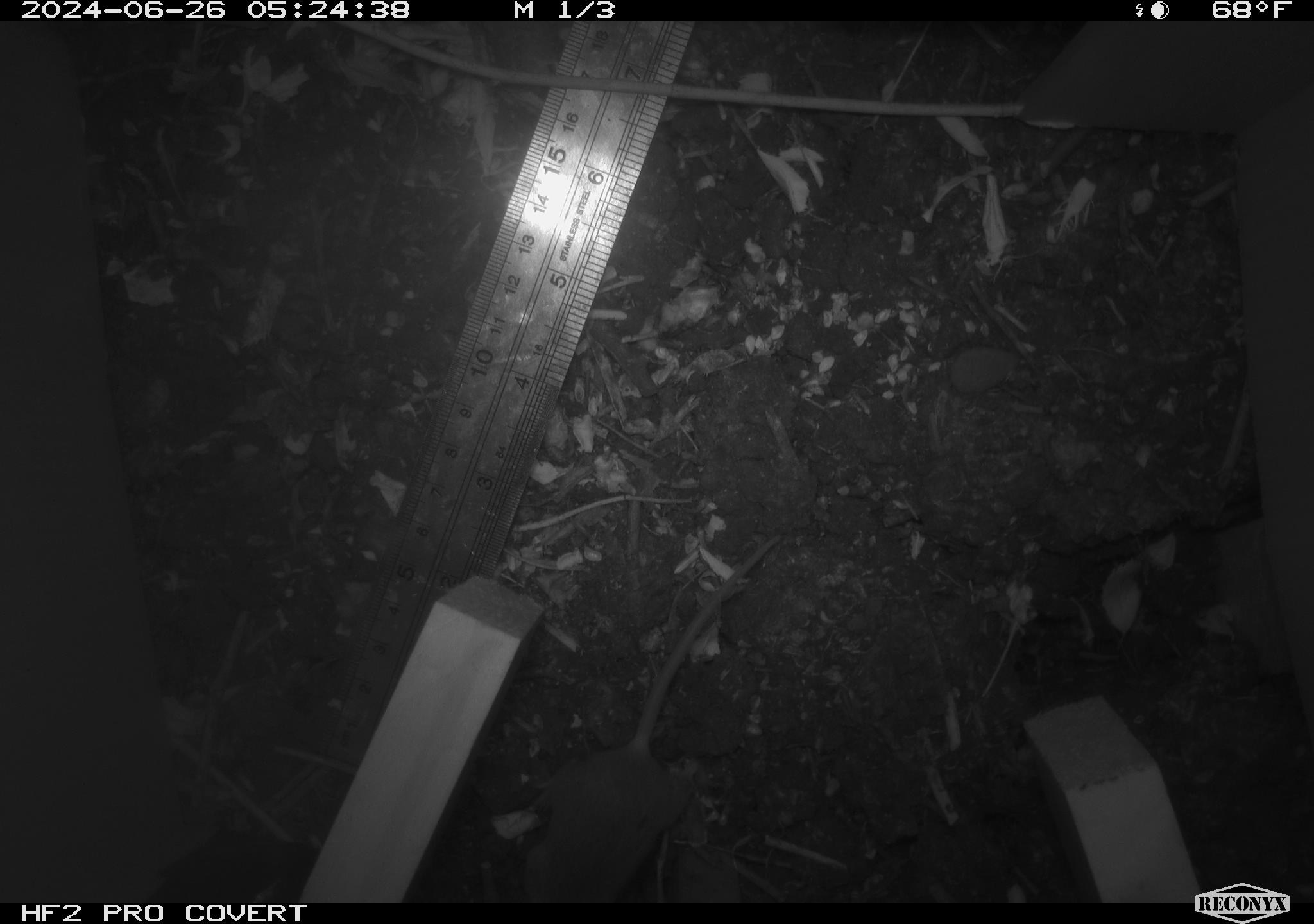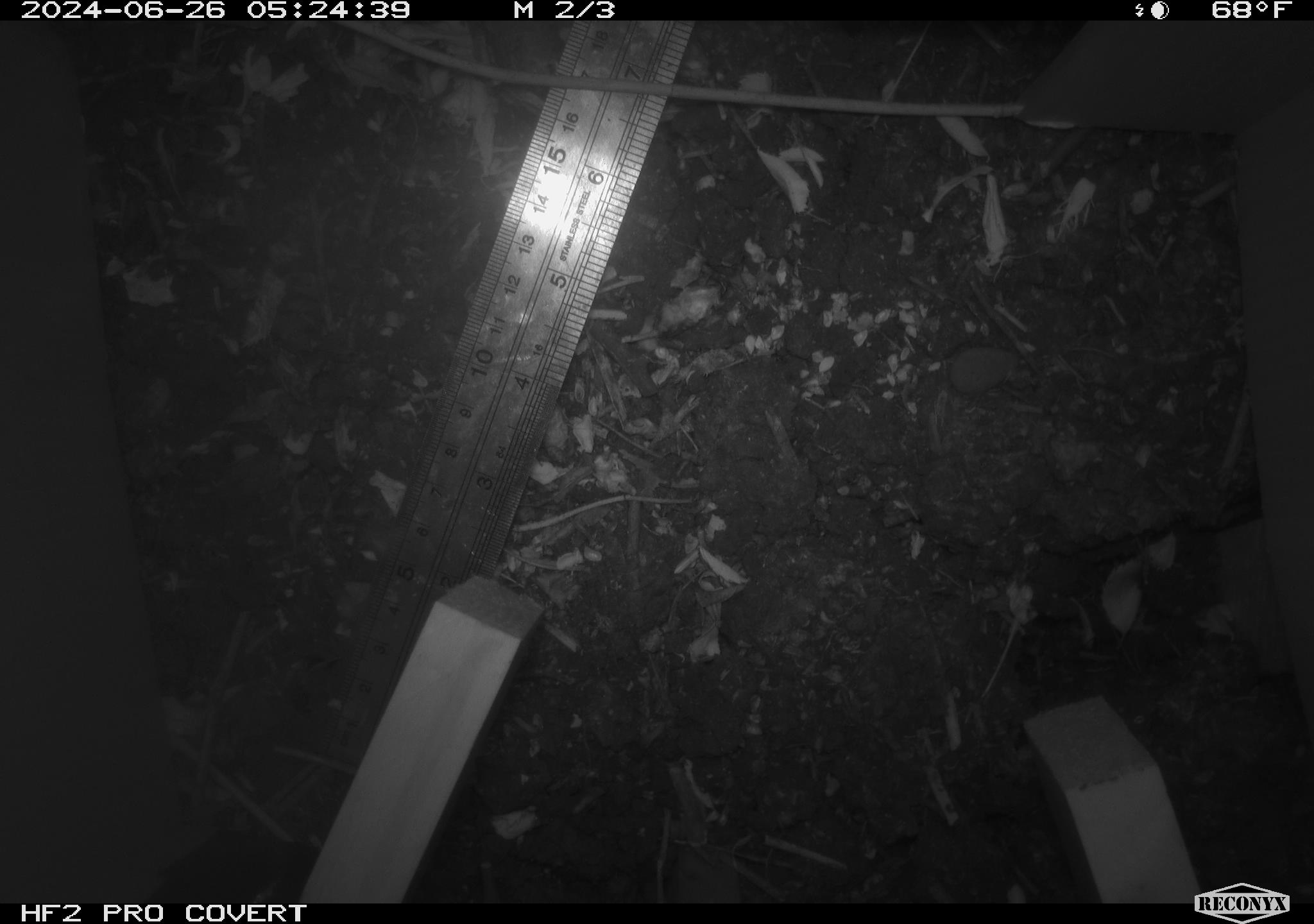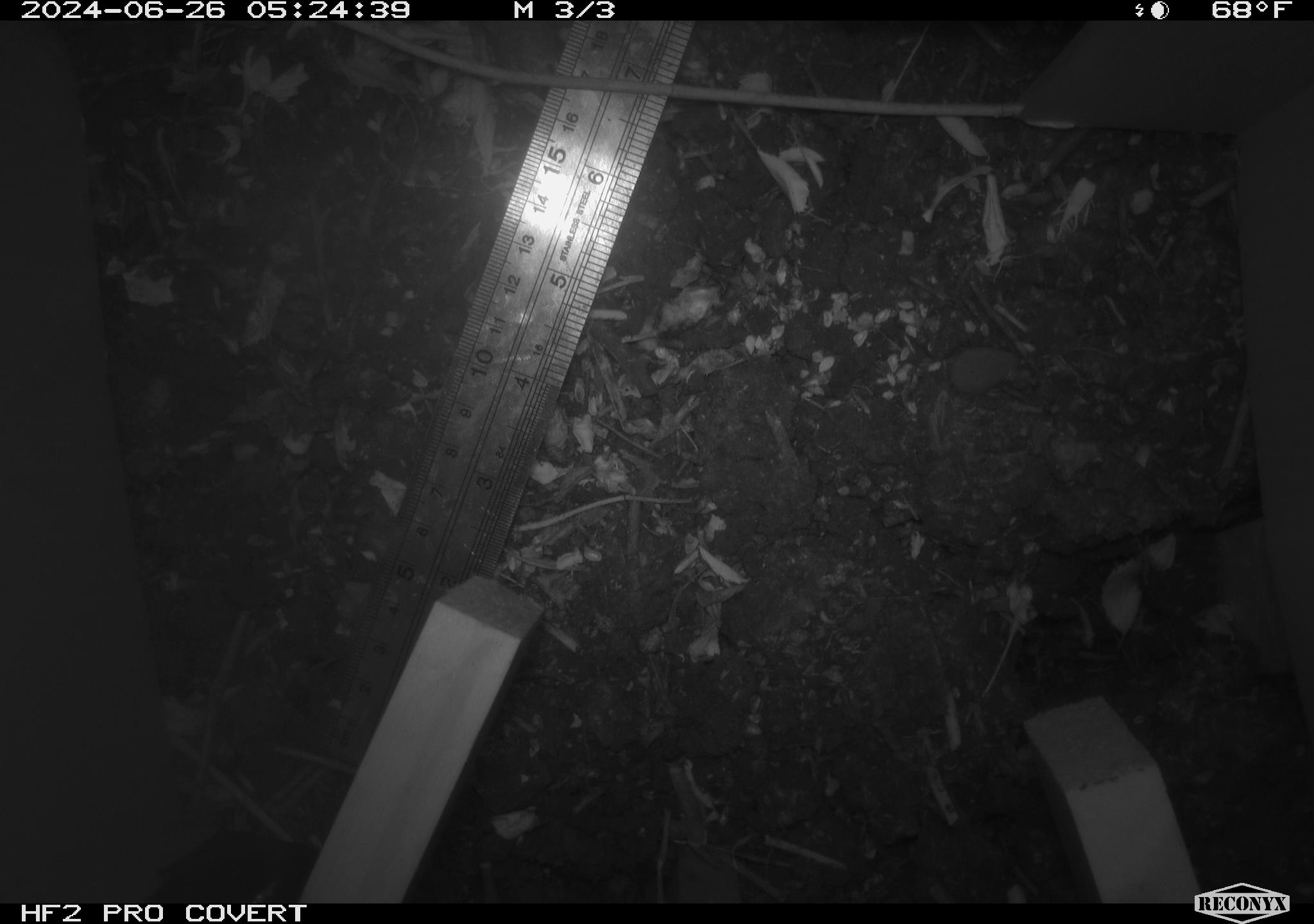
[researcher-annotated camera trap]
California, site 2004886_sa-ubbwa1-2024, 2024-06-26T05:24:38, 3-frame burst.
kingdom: Animalia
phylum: Chordata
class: Mammalia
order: Rodentia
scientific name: Rodentia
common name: mouse species